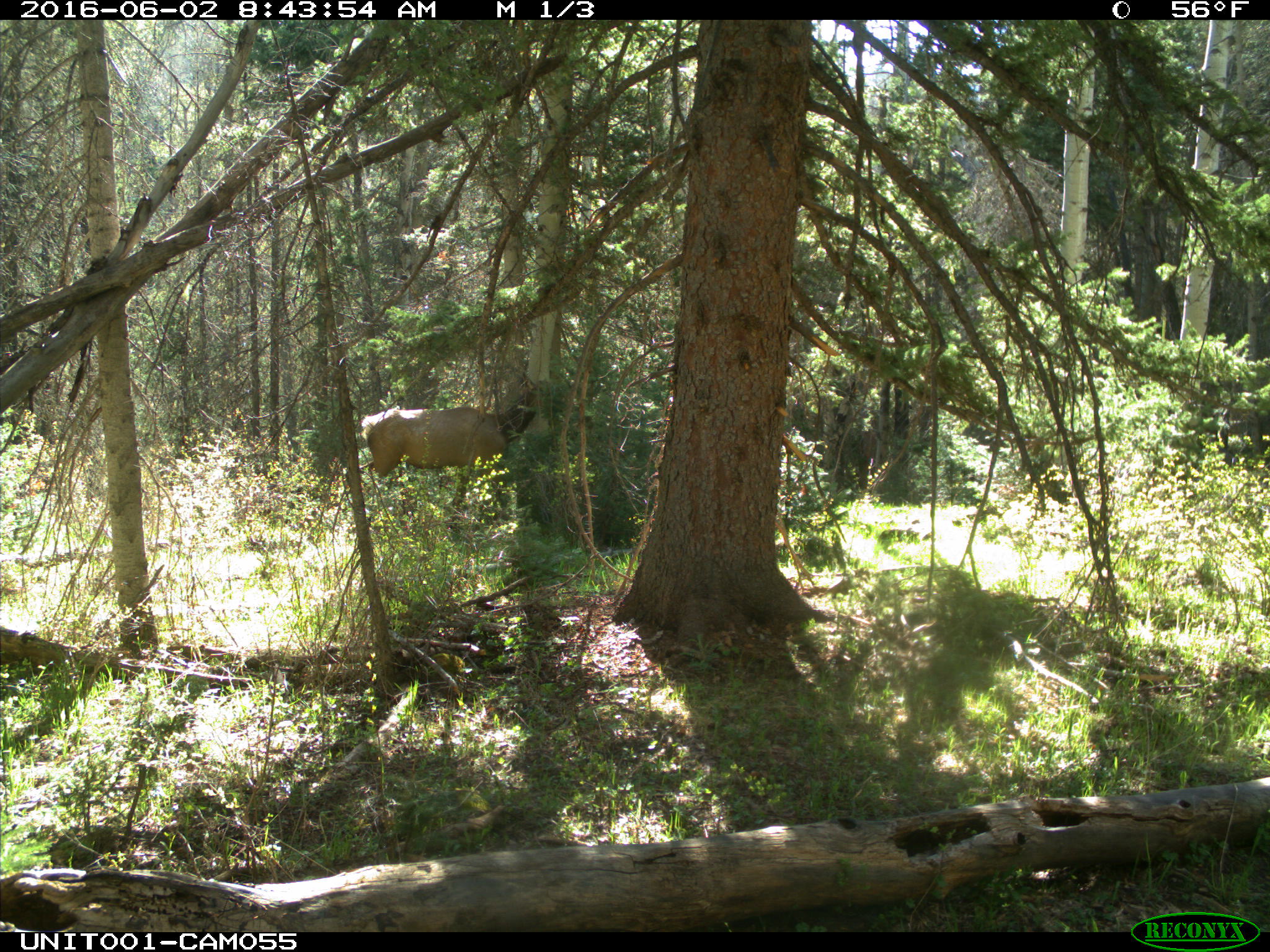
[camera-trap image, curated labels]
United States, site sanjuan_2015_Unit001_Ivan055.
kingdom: Animalia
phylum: Chordata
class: Mammalia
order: Artiodactyla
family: Cervidae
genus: Cervus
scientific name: Cervus elaphus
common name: red deer